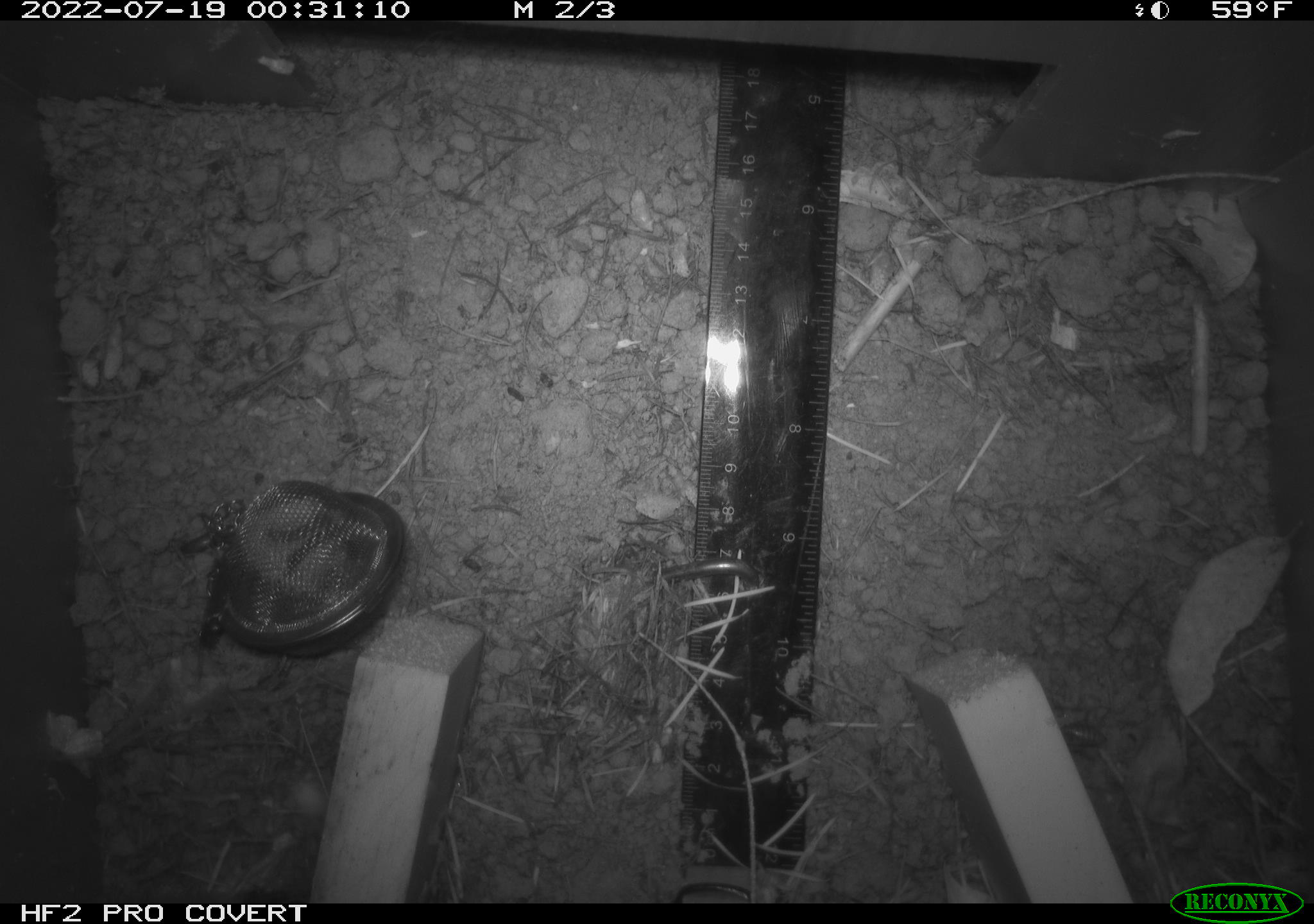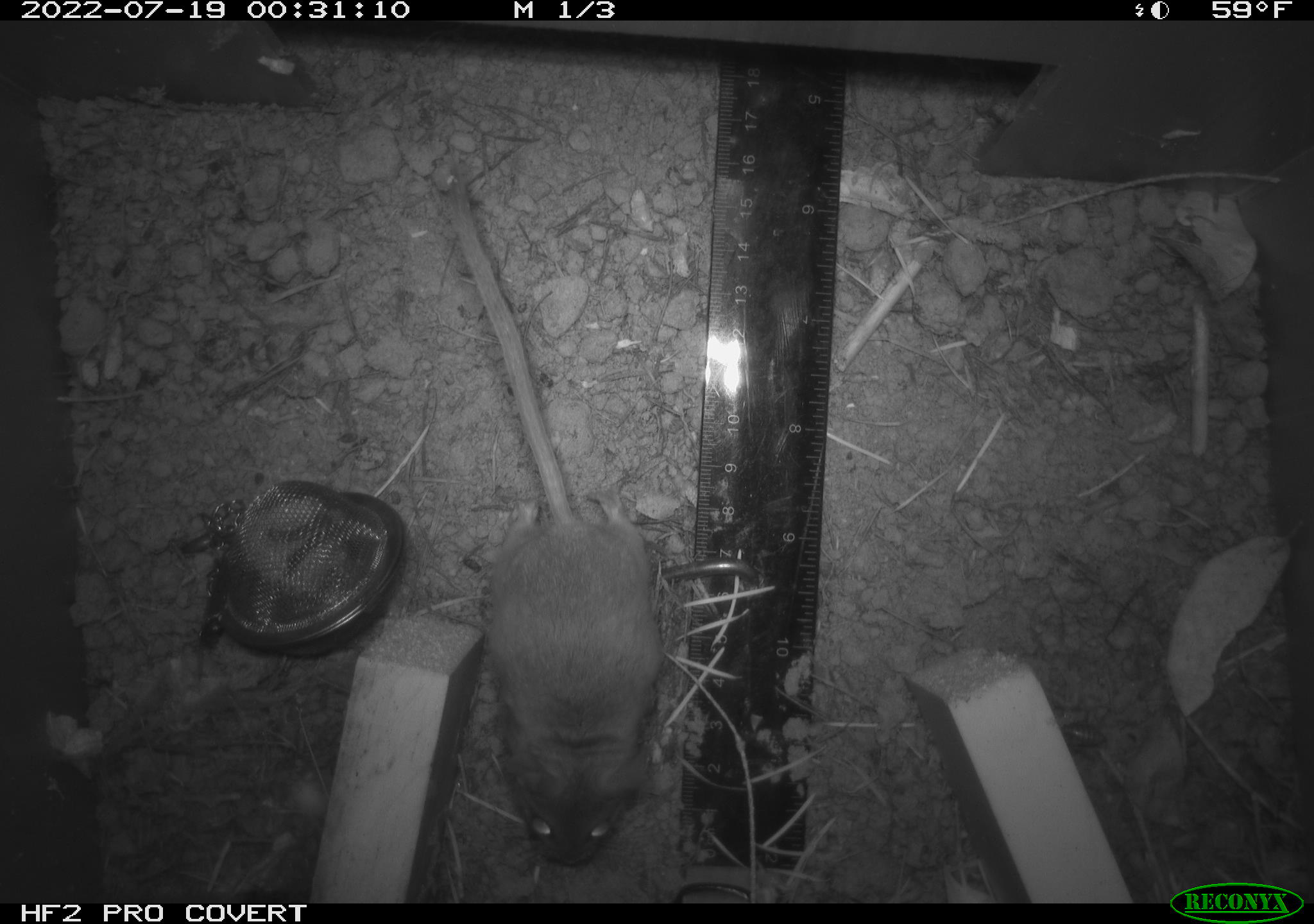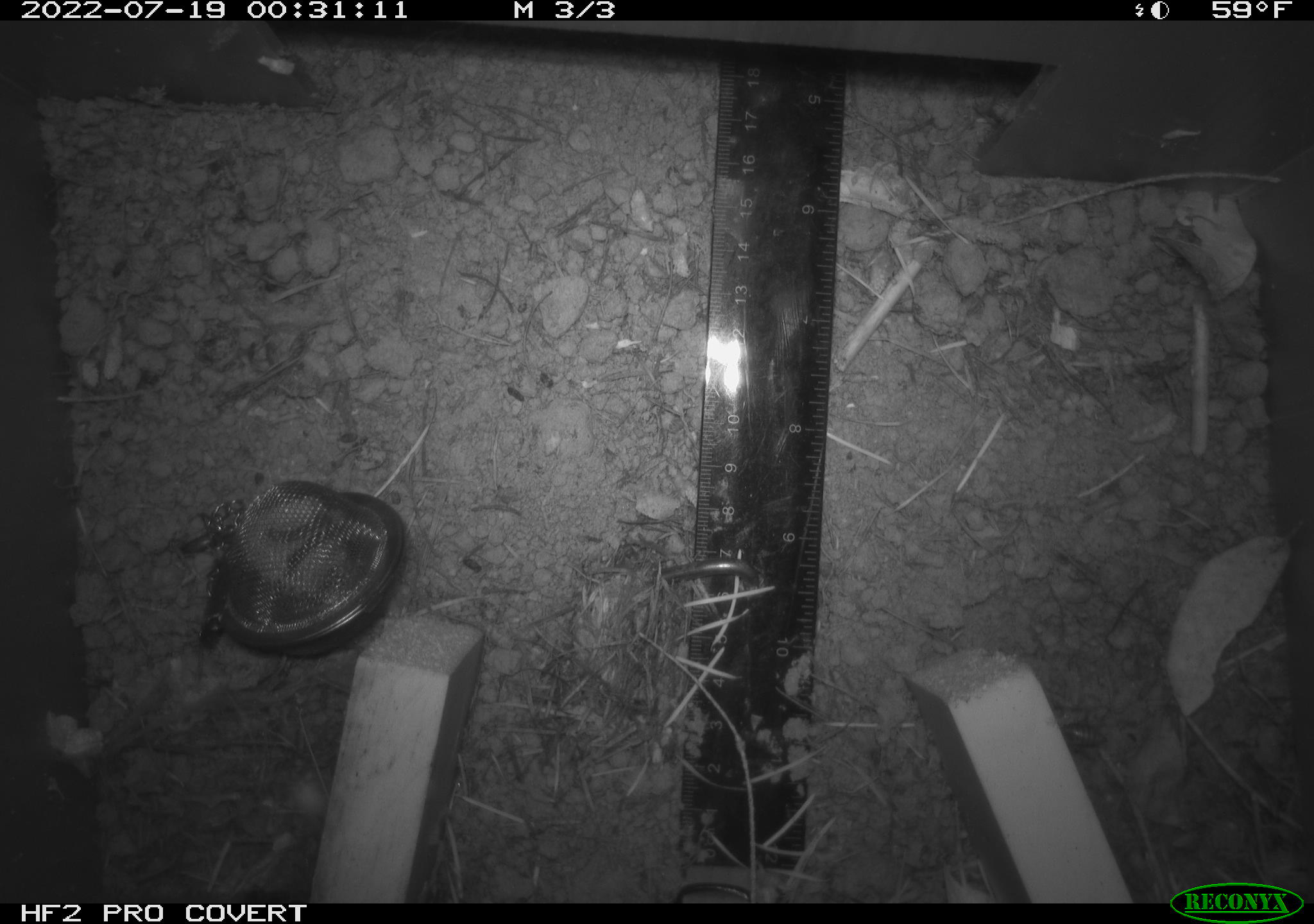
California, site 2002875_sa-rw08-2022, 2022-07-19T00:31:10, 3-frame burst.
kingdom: Animalia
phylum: Chordata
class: Mammalia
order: Rodentia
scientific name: Rodentia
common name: mouse species